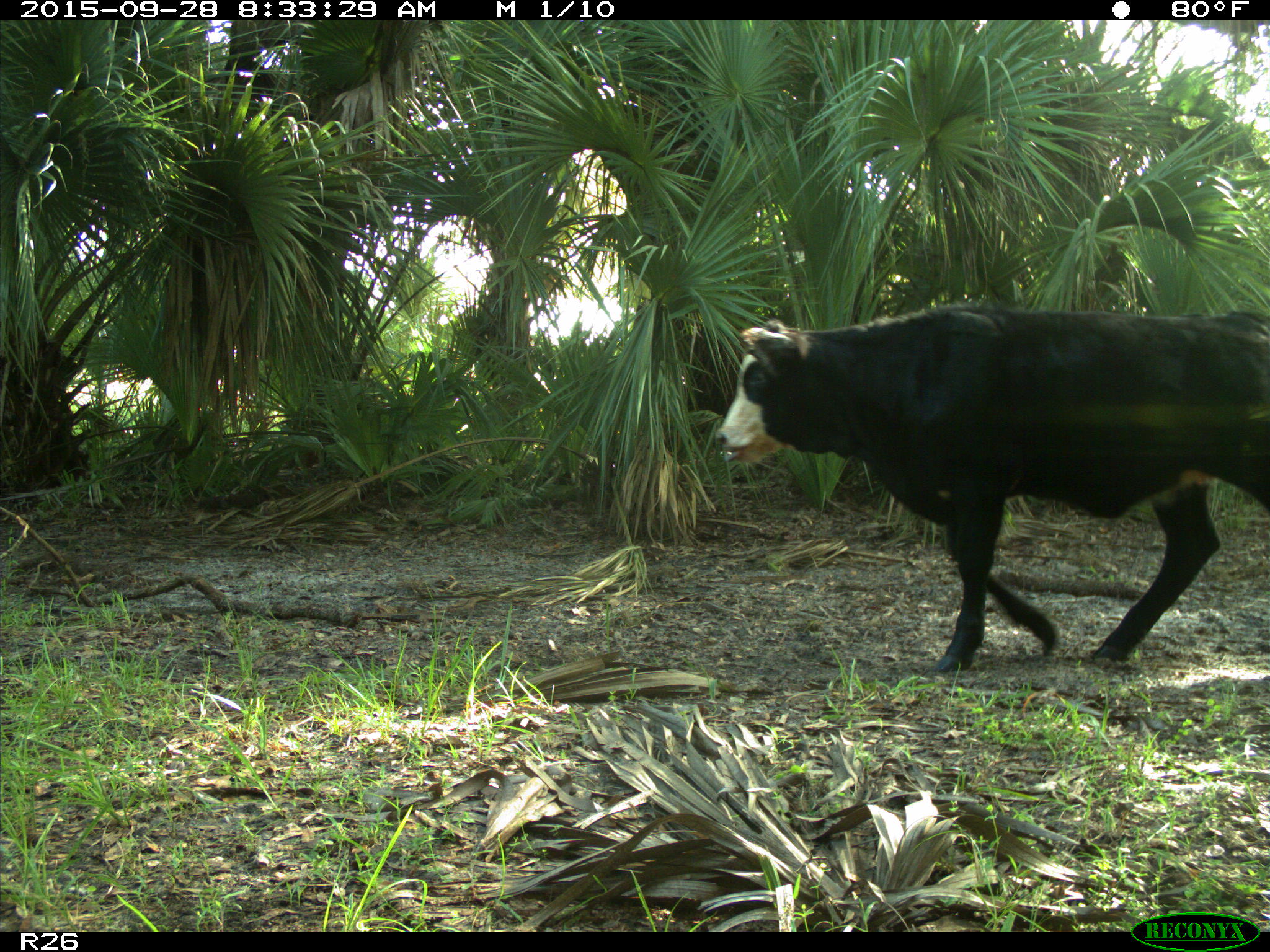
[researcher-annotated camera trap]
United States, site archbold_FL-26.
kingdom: Animalia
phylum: Chordata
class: Mammalia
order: Artiodactyla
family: Bovidae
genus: Bos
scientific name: Bos taurus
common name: domestic cow